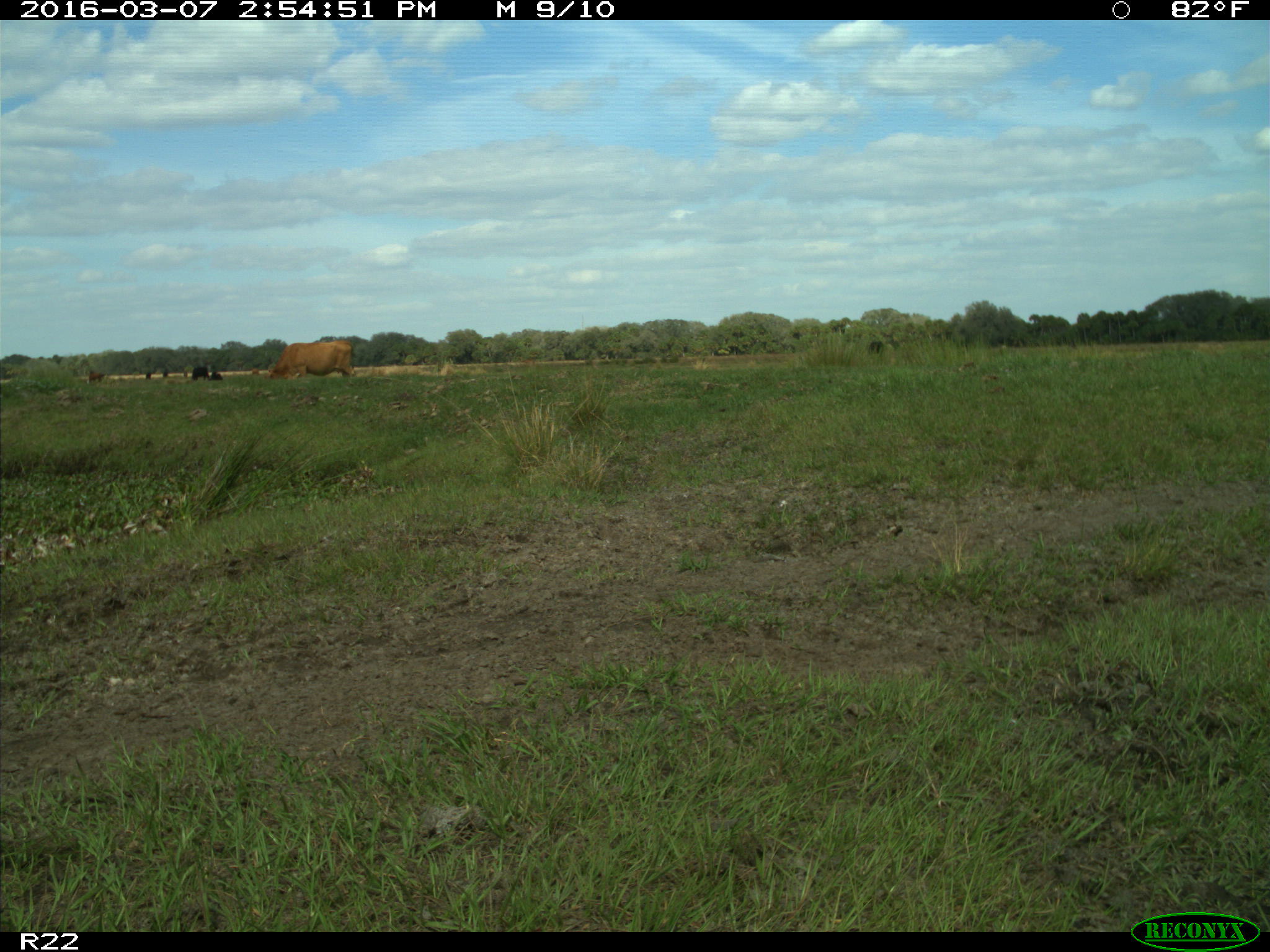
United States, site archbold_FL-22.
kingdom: Animalia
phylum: Chordata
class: Mammalia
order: Artiodactyla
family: Bovidae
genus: Bos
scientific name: Bos taurus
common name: domestic cow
Bos taurus (domestic cow).